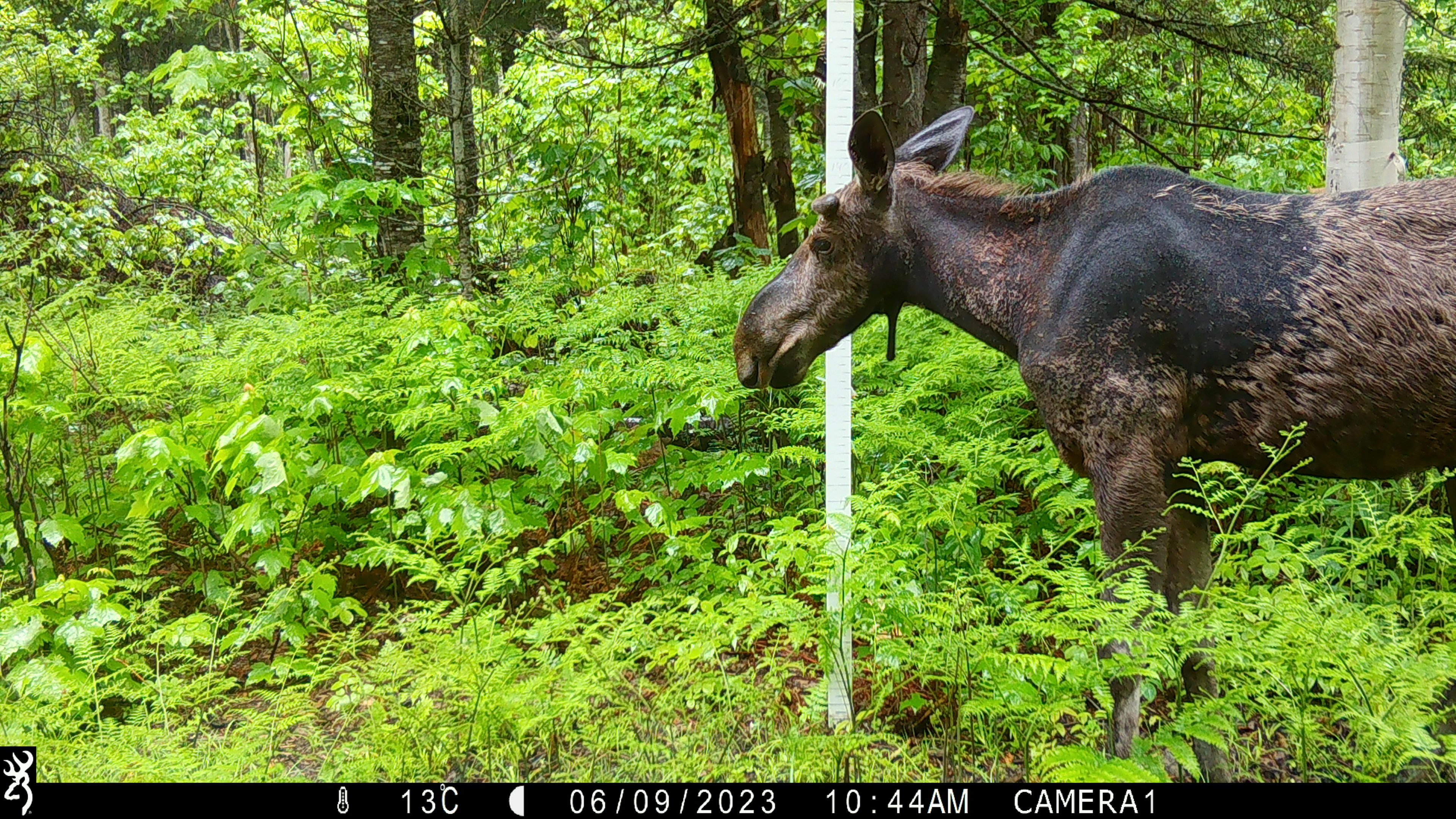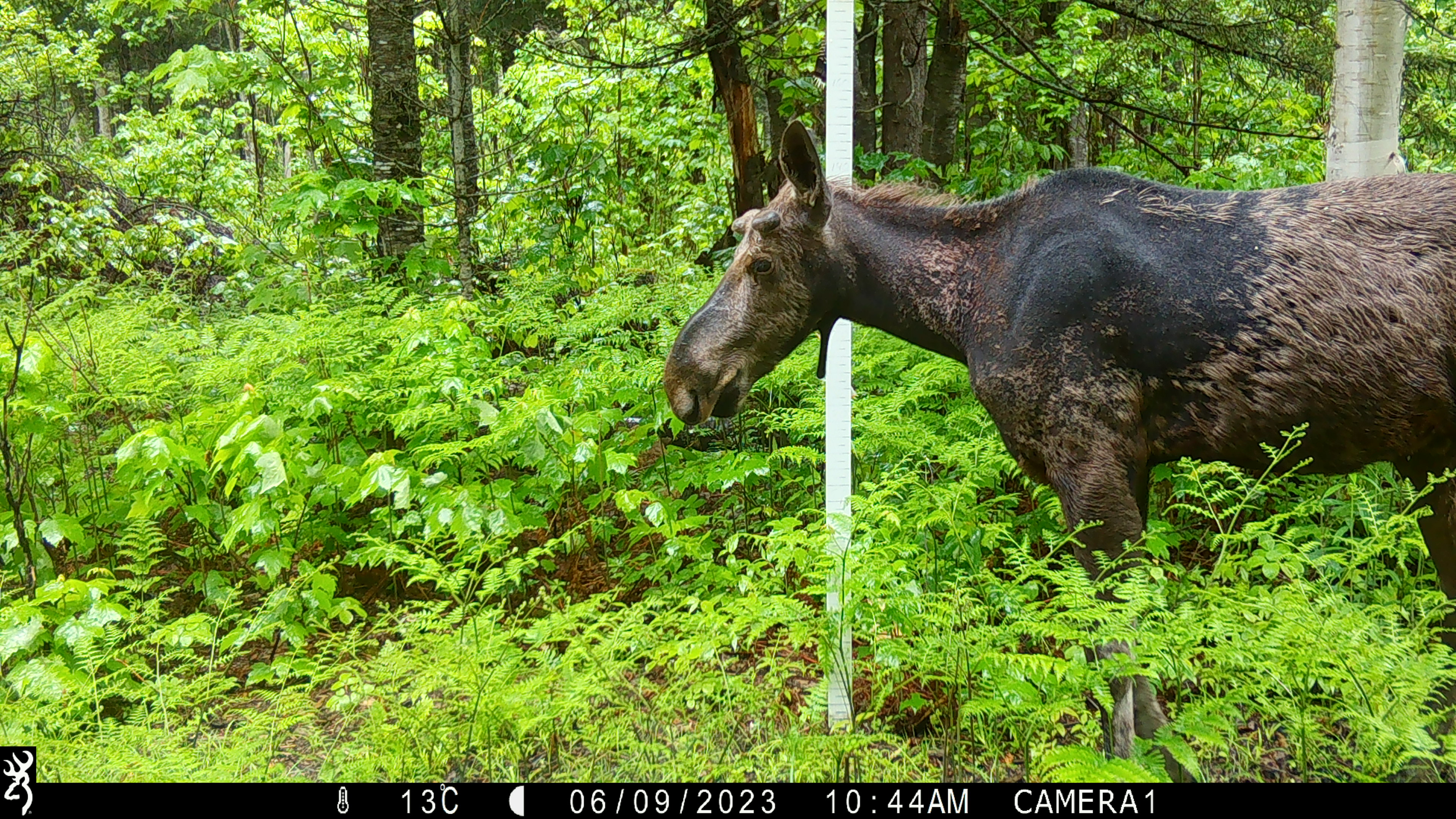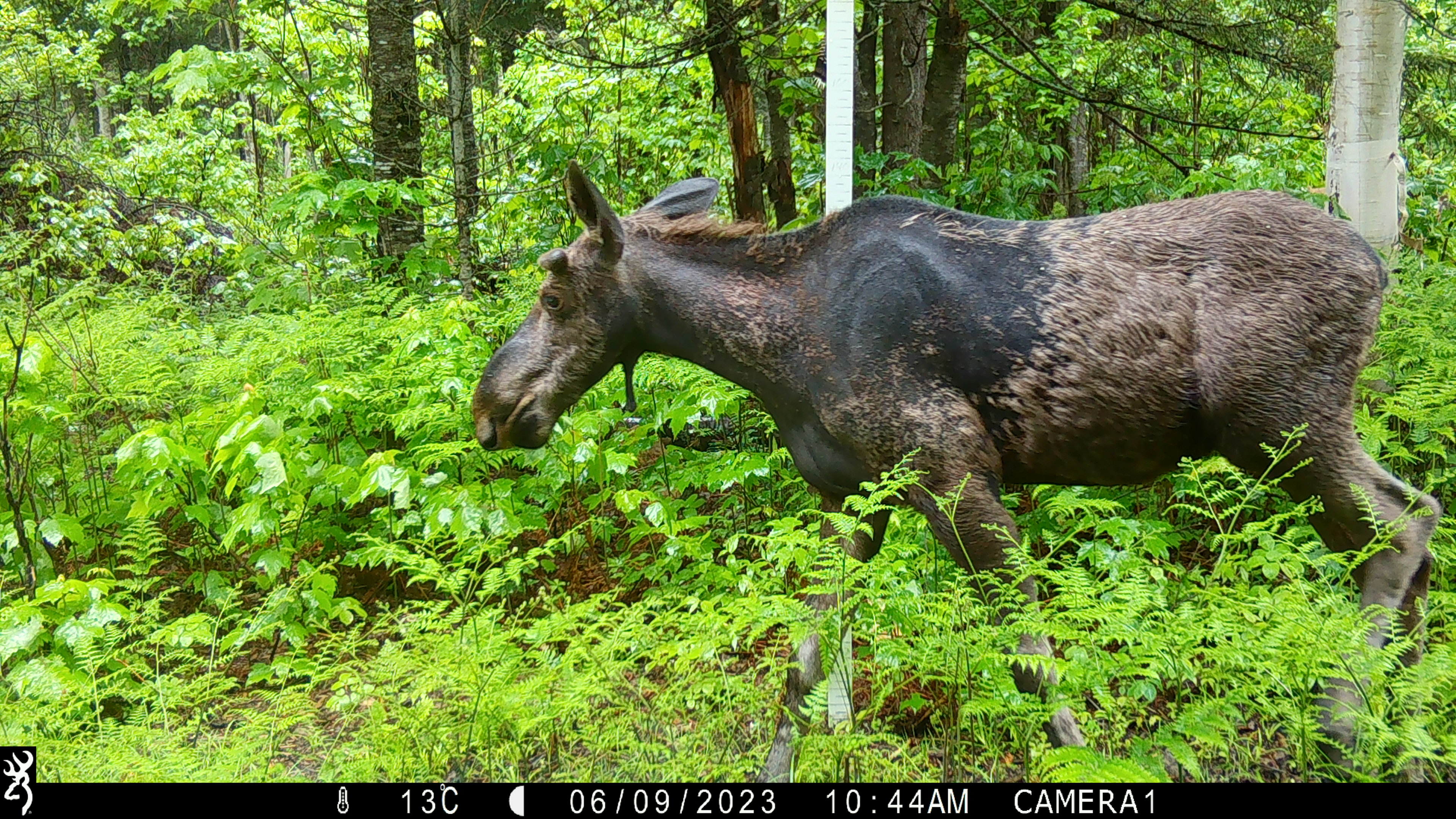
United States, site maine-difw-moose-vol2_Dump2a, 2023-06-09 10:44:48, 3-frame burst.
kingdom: Animalia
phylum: Chordata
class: Mammalia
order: Artiodactyla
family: Cervidae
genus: Alces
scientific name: Alces alces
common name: moose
Moose (Alces alces).